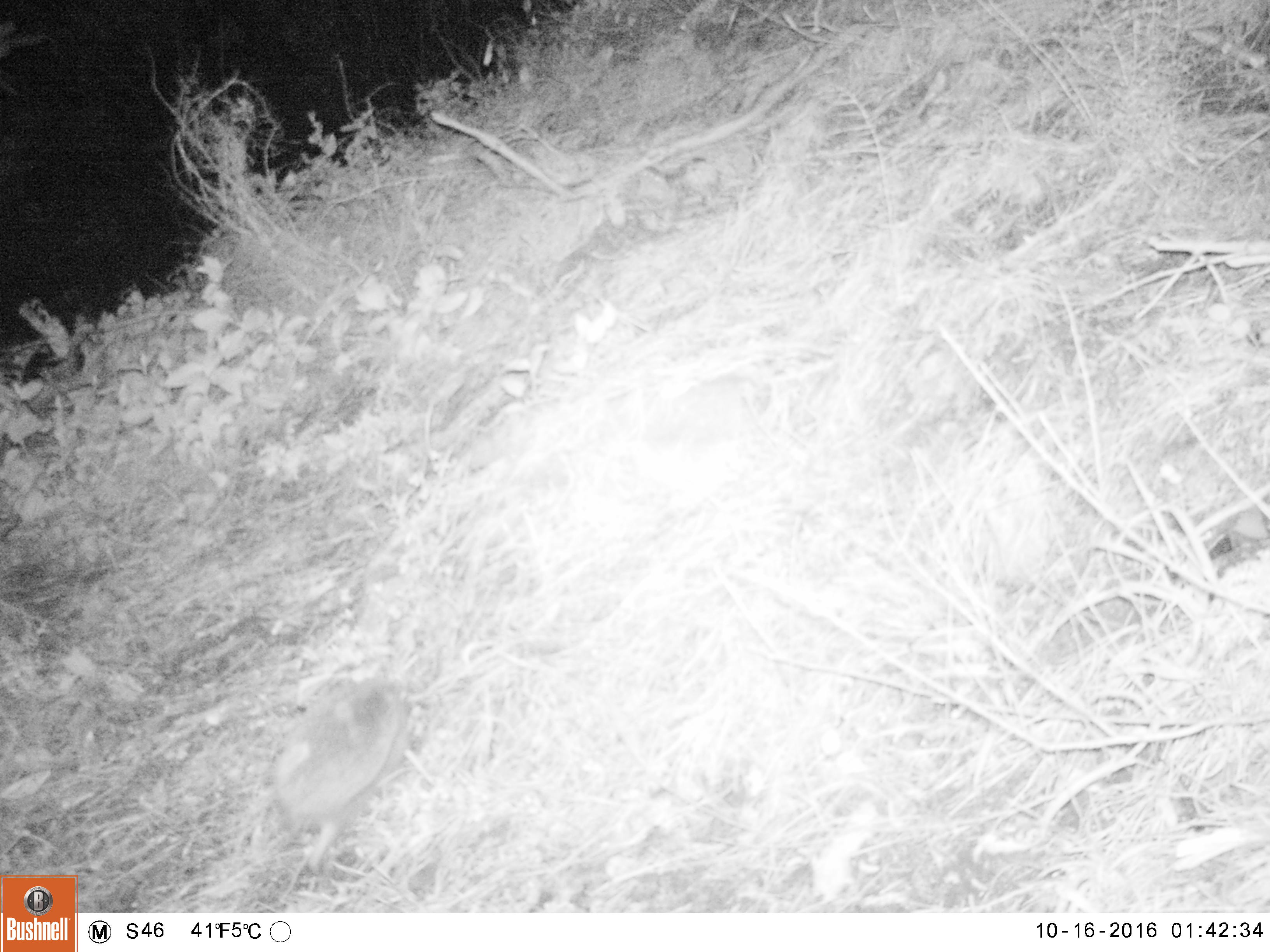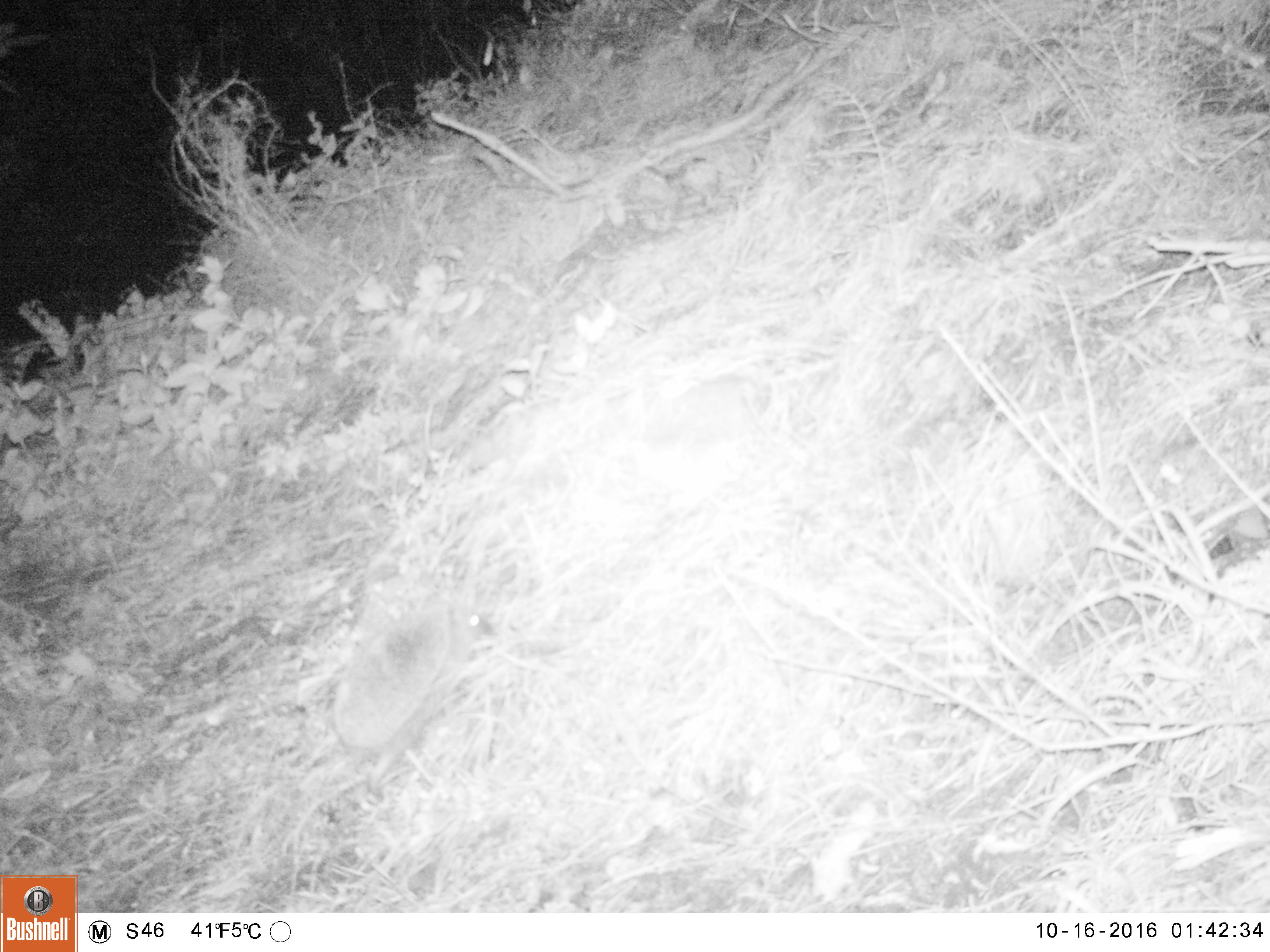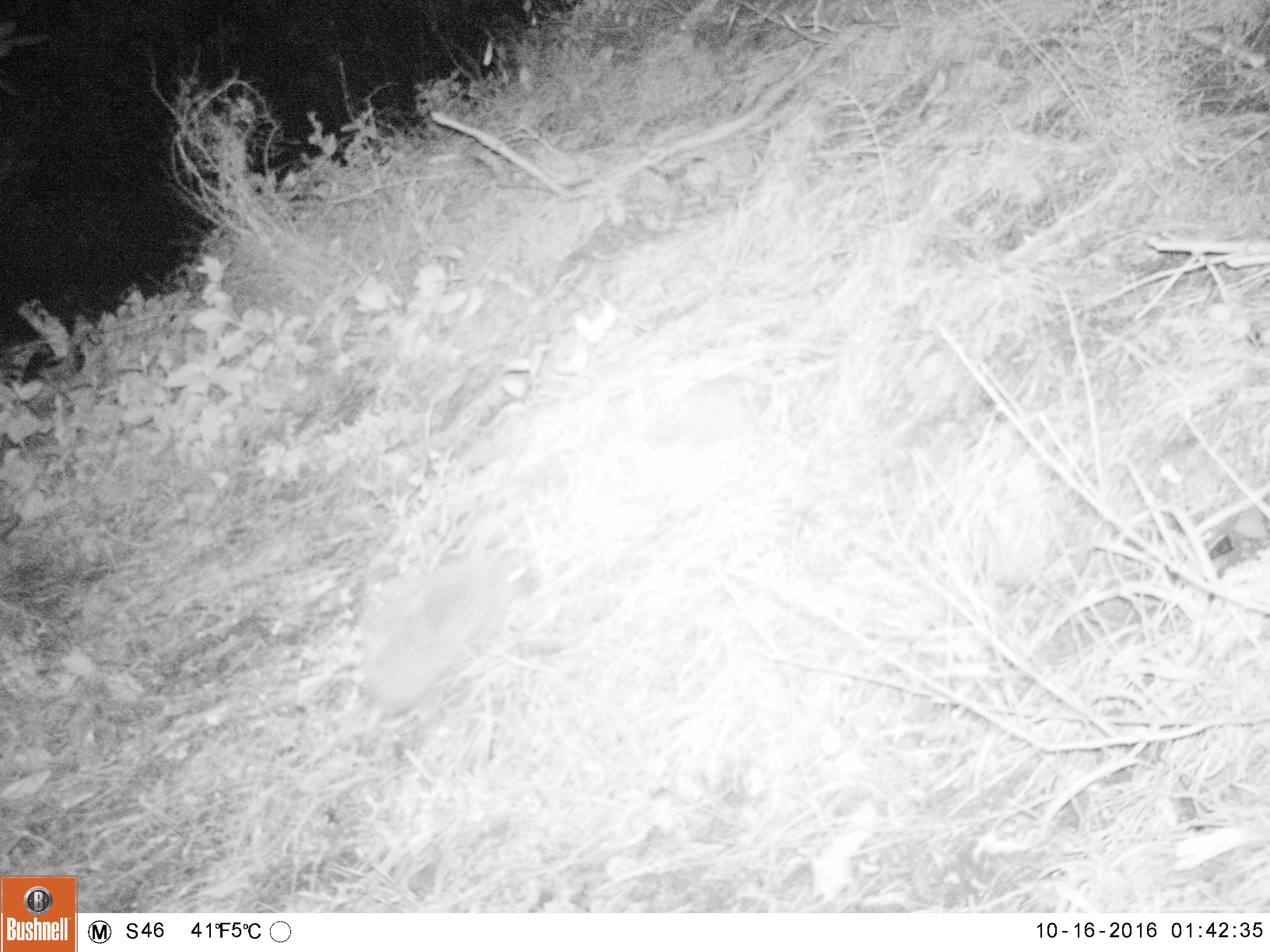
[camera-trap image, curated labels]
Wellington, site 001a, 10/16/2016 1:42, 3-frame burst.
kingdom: Animalia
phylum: Chordata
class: Mammalia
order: Eulipotyphla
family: Erinaceidae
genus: Erinaceus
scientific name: Erinaceus europaeus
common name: hedgehog